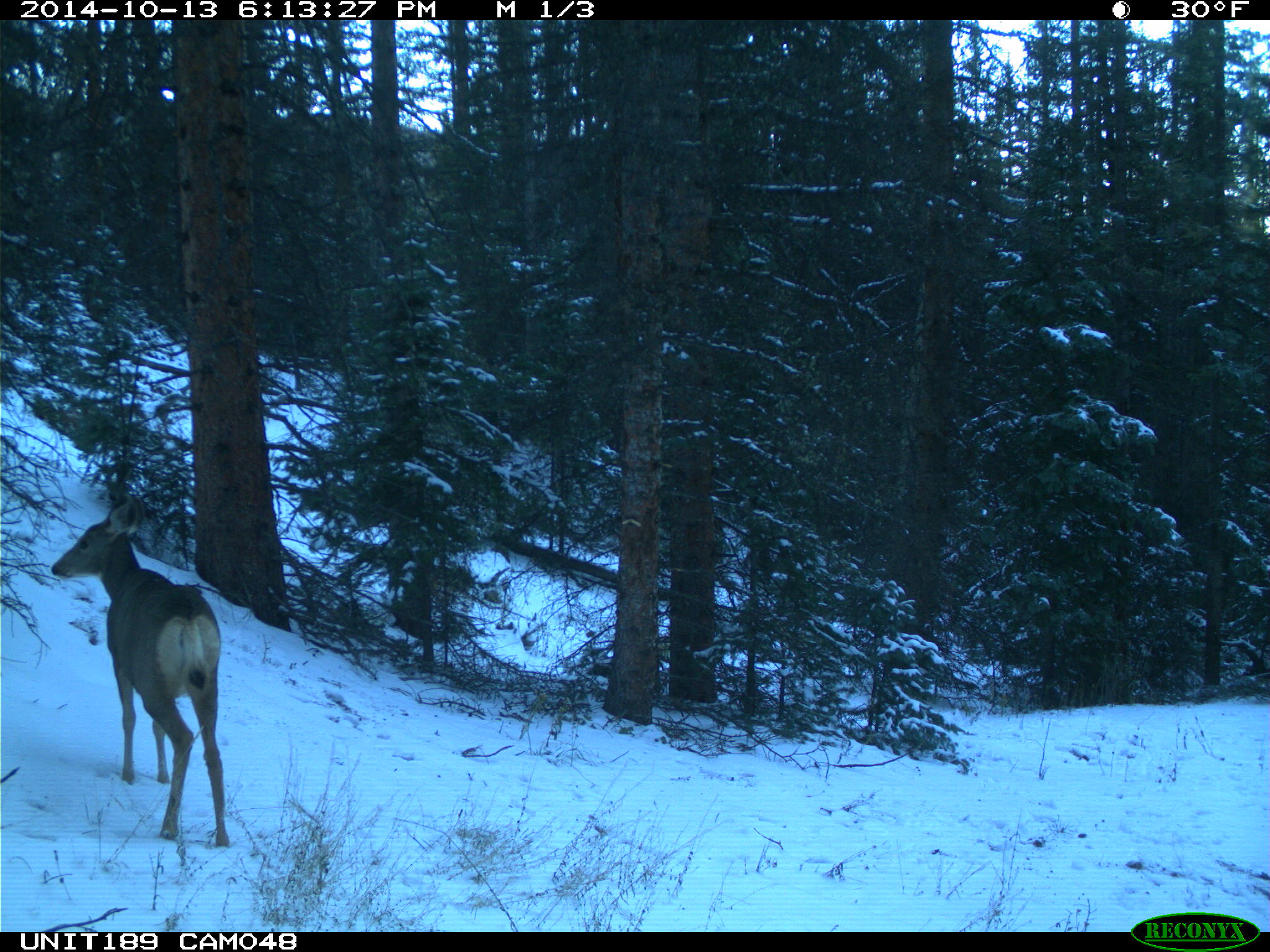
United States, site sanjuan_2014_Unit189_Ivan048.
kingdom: Animalia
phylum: Chordata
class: Mammalia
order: Artiodactyla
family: Cervidae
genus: Odocoileus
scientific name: Odocoileus hemionus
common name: mule deer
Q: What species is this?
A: Odocoileus hemionus (mule deer).